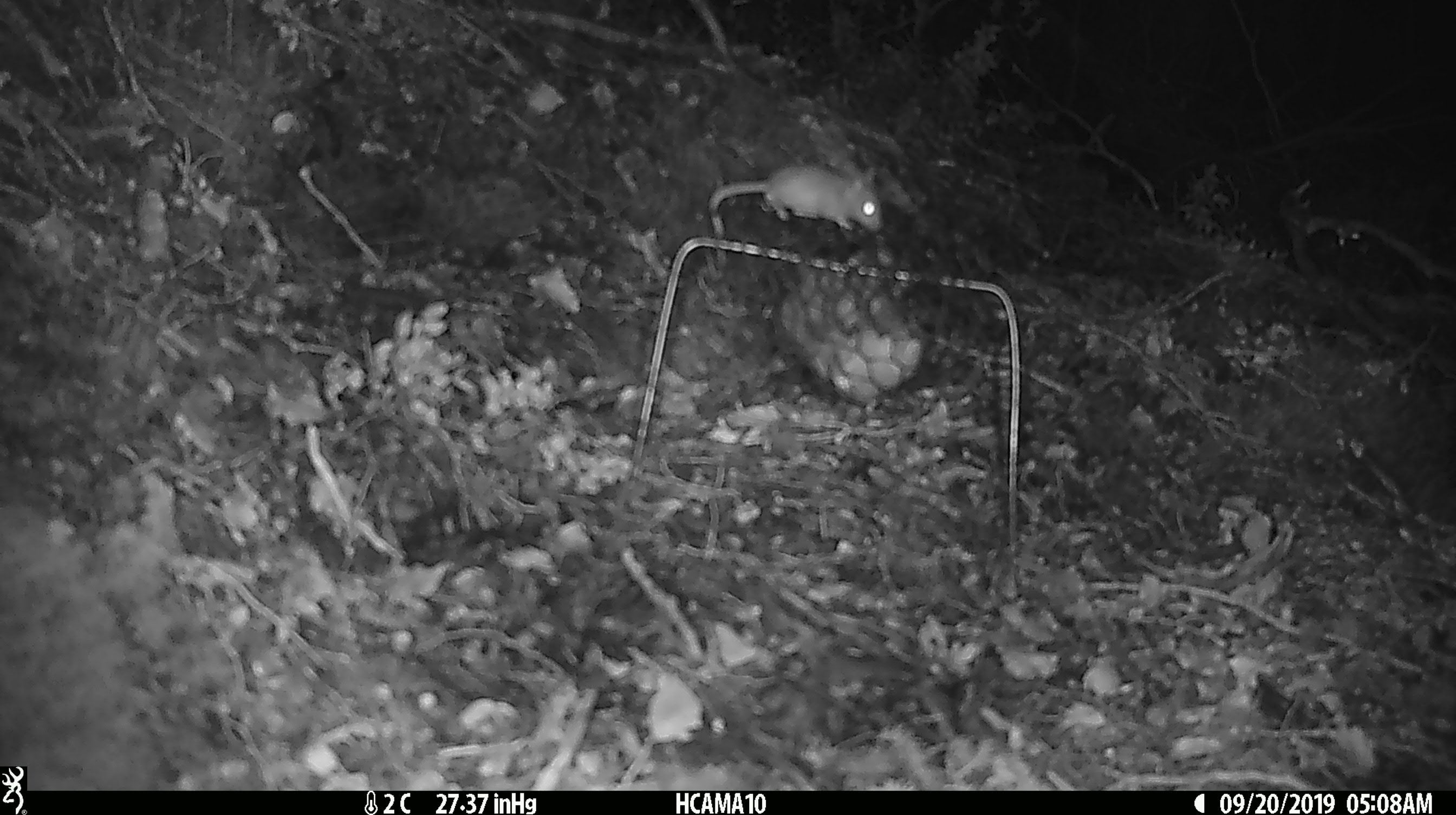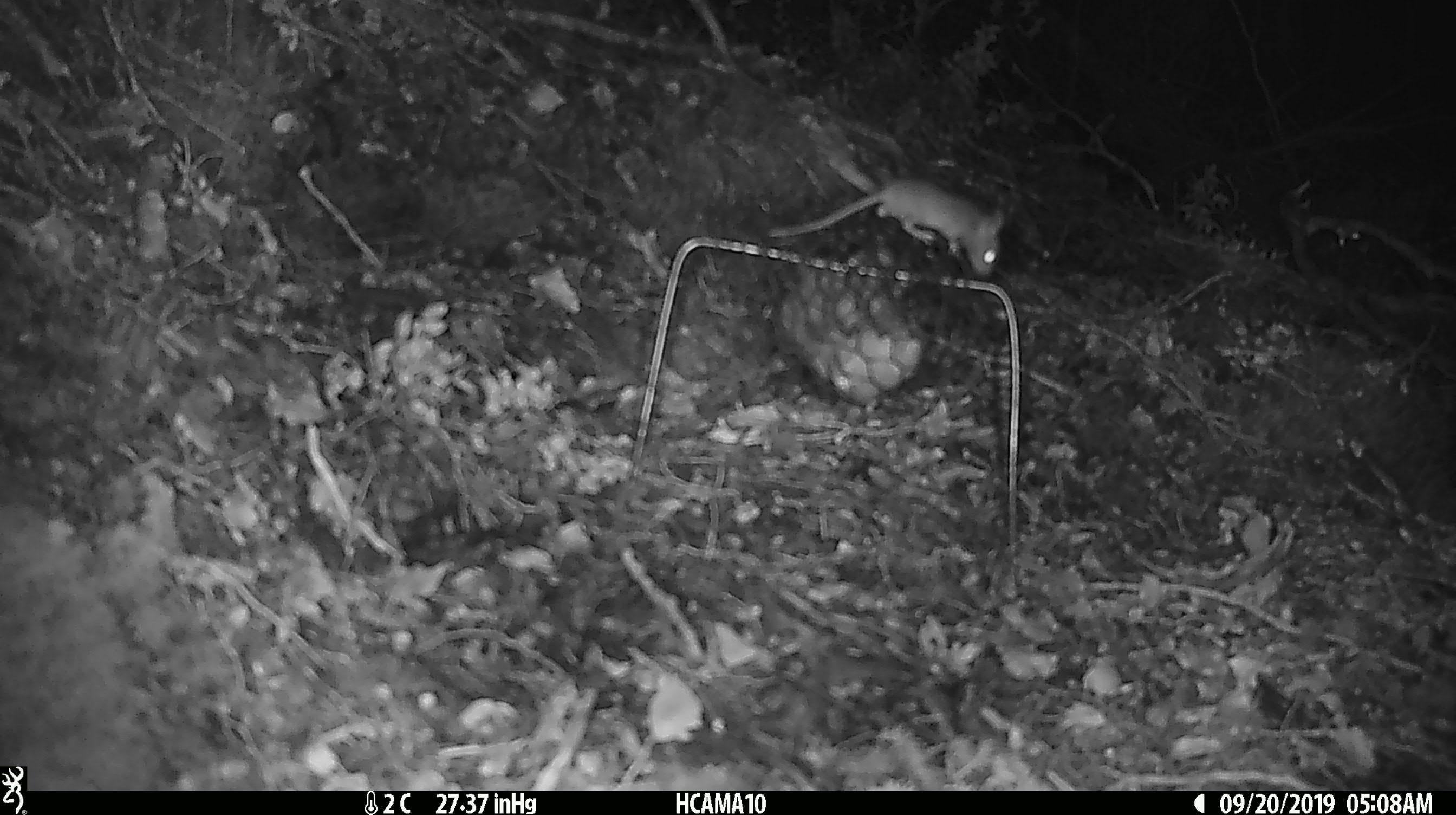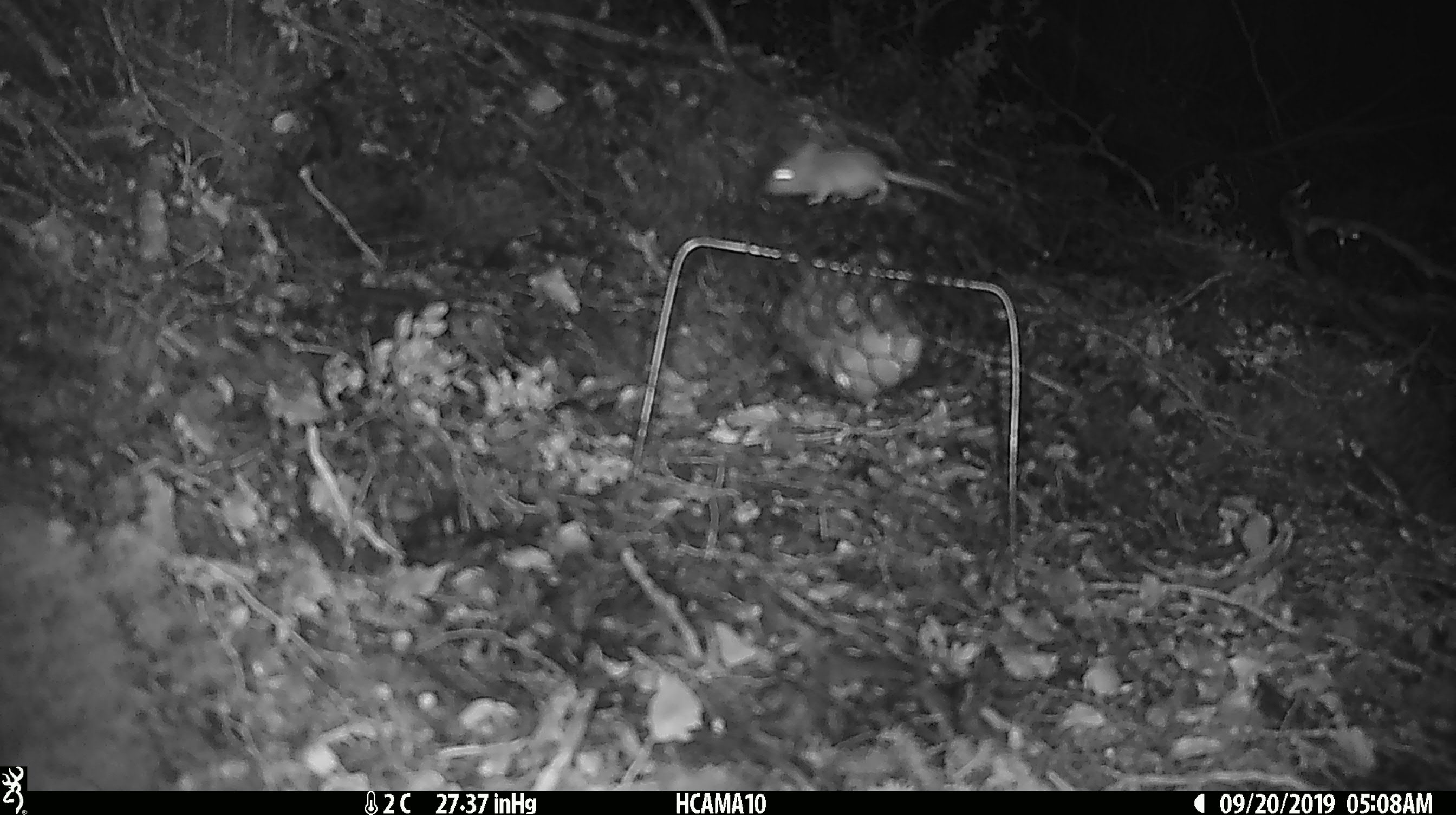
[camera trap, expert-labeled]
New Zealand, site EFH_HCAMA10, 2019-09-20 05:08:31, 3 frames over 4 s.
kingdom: Animalia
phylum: Chordata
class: Mammalia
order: Rodentia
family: Muridae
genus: Mus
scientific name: Mus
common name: mouse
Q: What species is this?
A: Mouse (Mus).